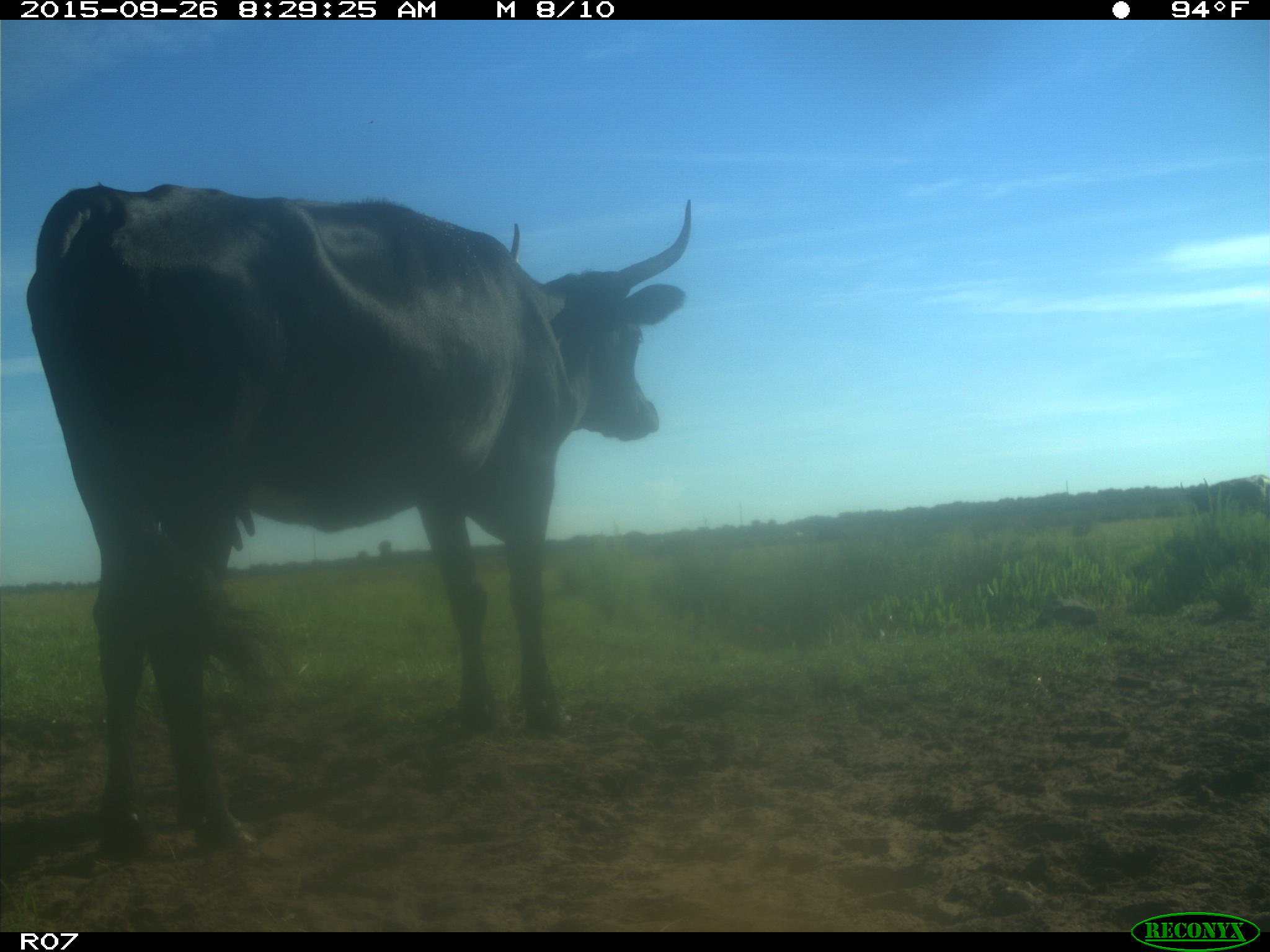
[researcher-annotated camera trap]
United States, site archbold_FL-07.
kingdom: Animalia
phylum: Chordata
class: Mammalia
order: Artiodactyla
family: Bovidae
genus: Bos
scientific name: Bos taurus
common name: domestic cow